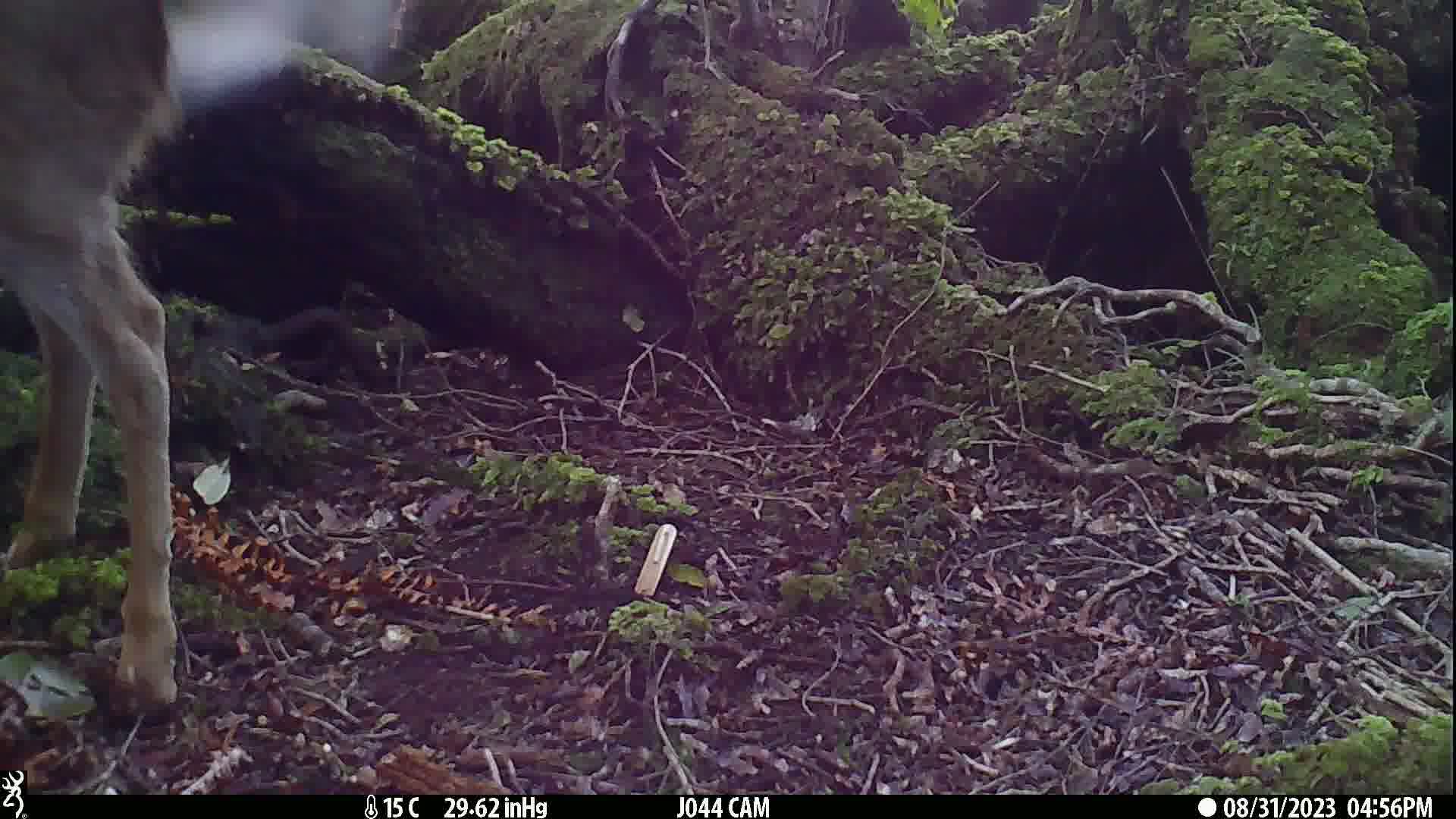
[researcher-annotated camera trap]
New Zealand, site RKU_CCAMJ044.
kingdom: Animalia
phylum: Chordata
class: Mammalia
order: Artiodactyla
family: Cervidae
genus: Odocoileus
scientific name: Odocoileus virginianus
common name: white-tailed deer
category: white tailed deer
White tailed deer (white-tailed deer) (Odocoileus virginianus).